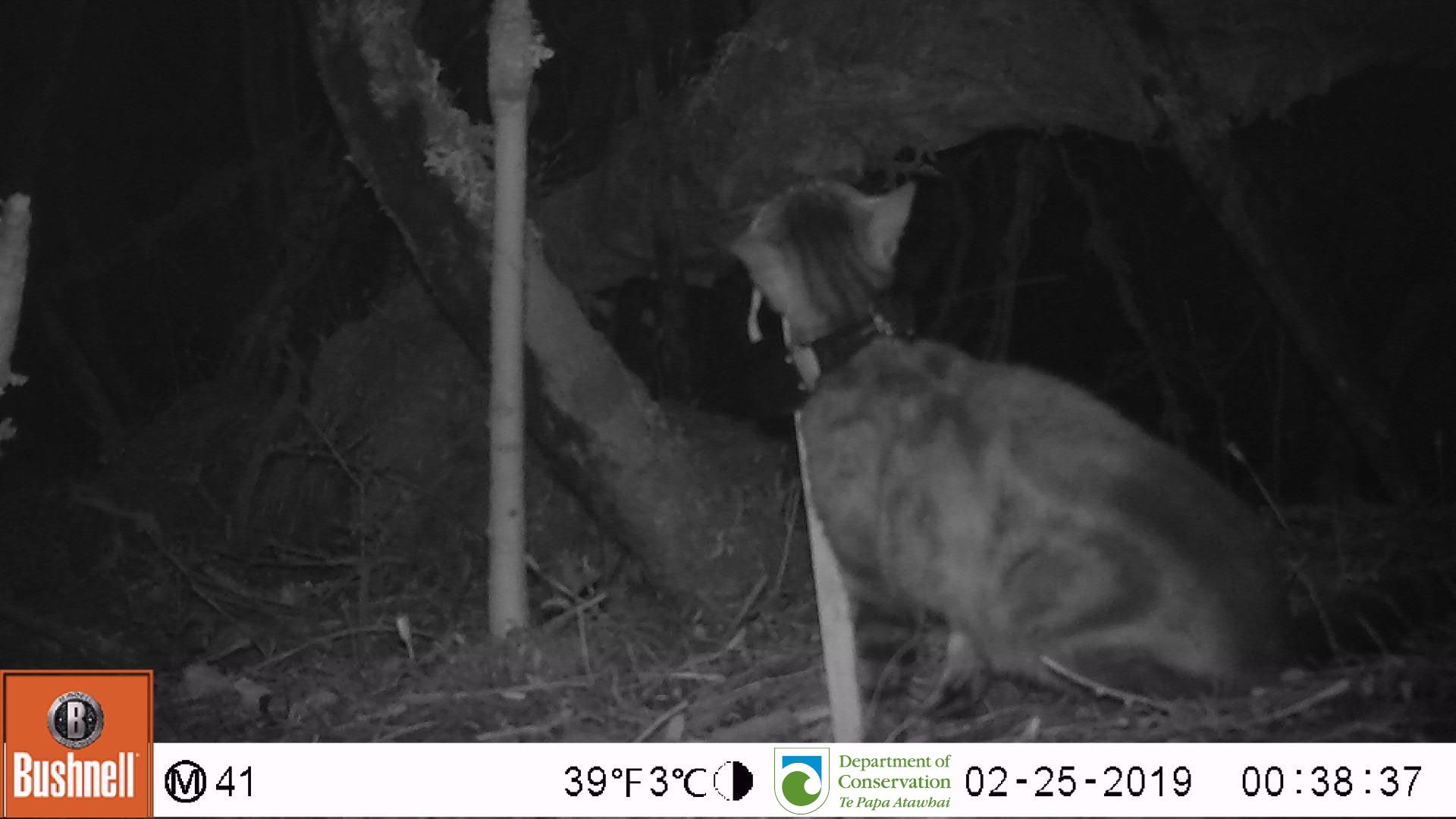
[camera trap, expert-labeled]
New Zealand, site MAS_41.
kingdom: Animalia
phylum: Chordata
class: Mammalia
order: Carnivora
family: Felidae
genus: Felis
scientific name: Felis catus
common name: domestic cat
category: cat